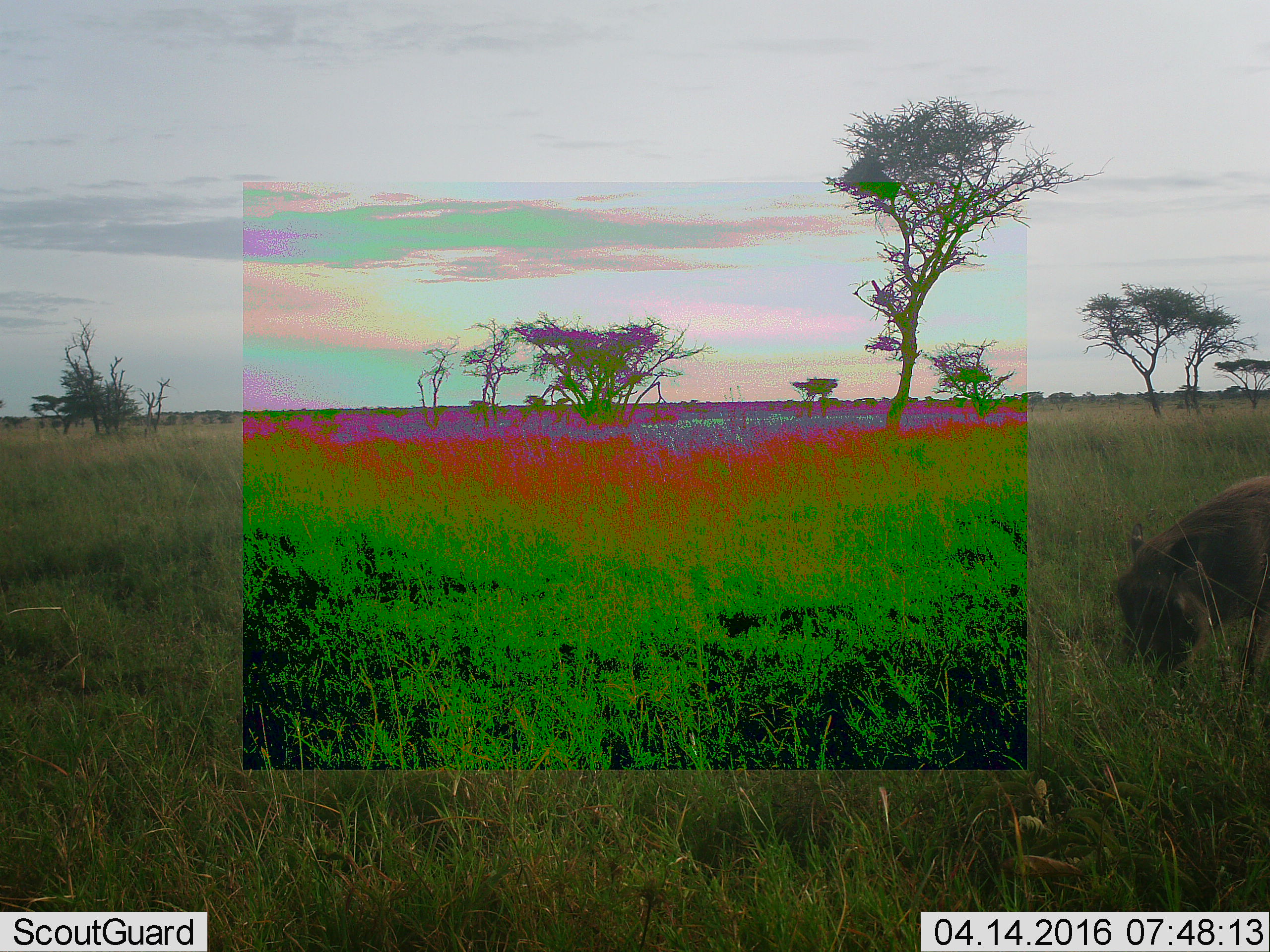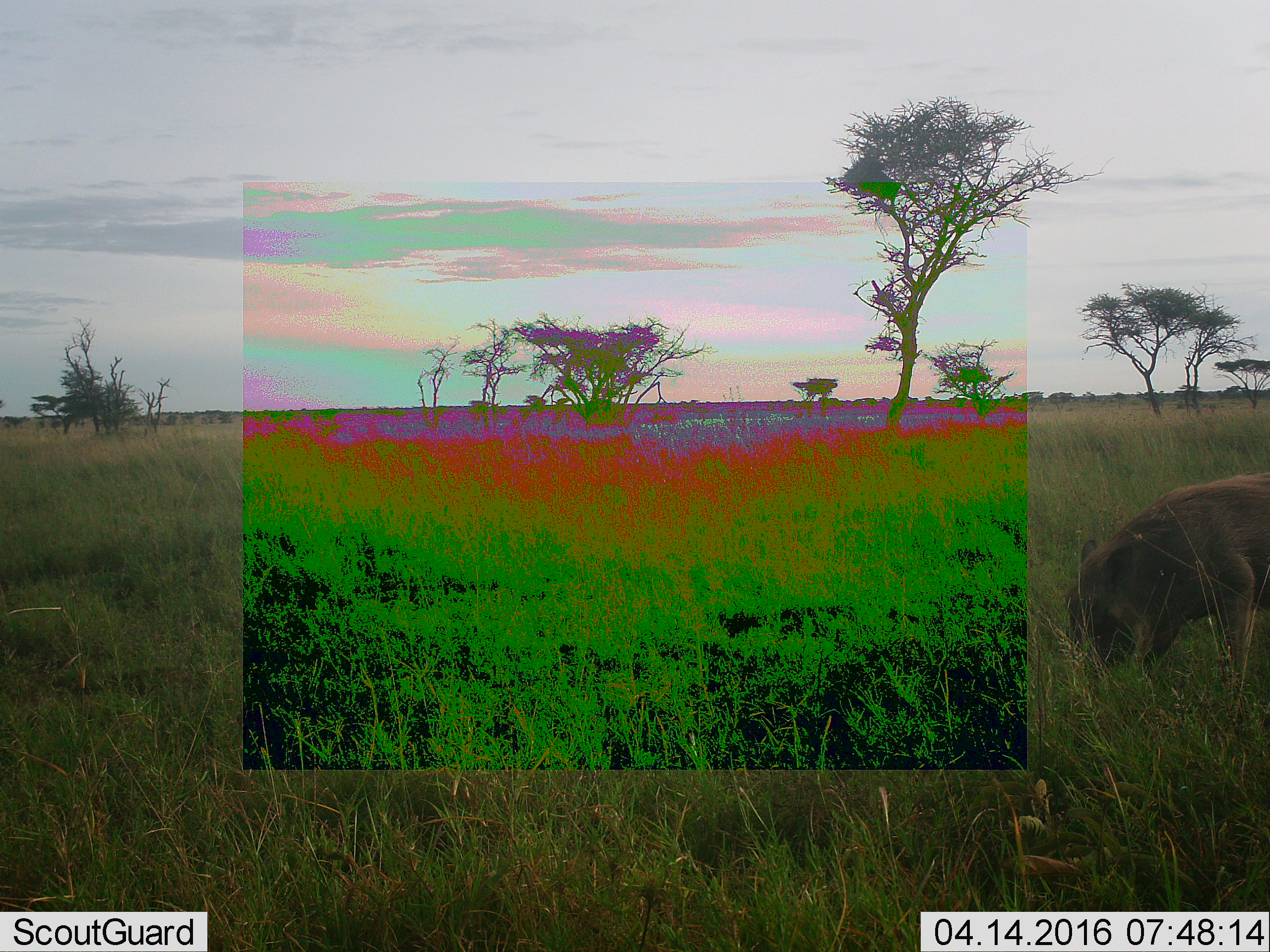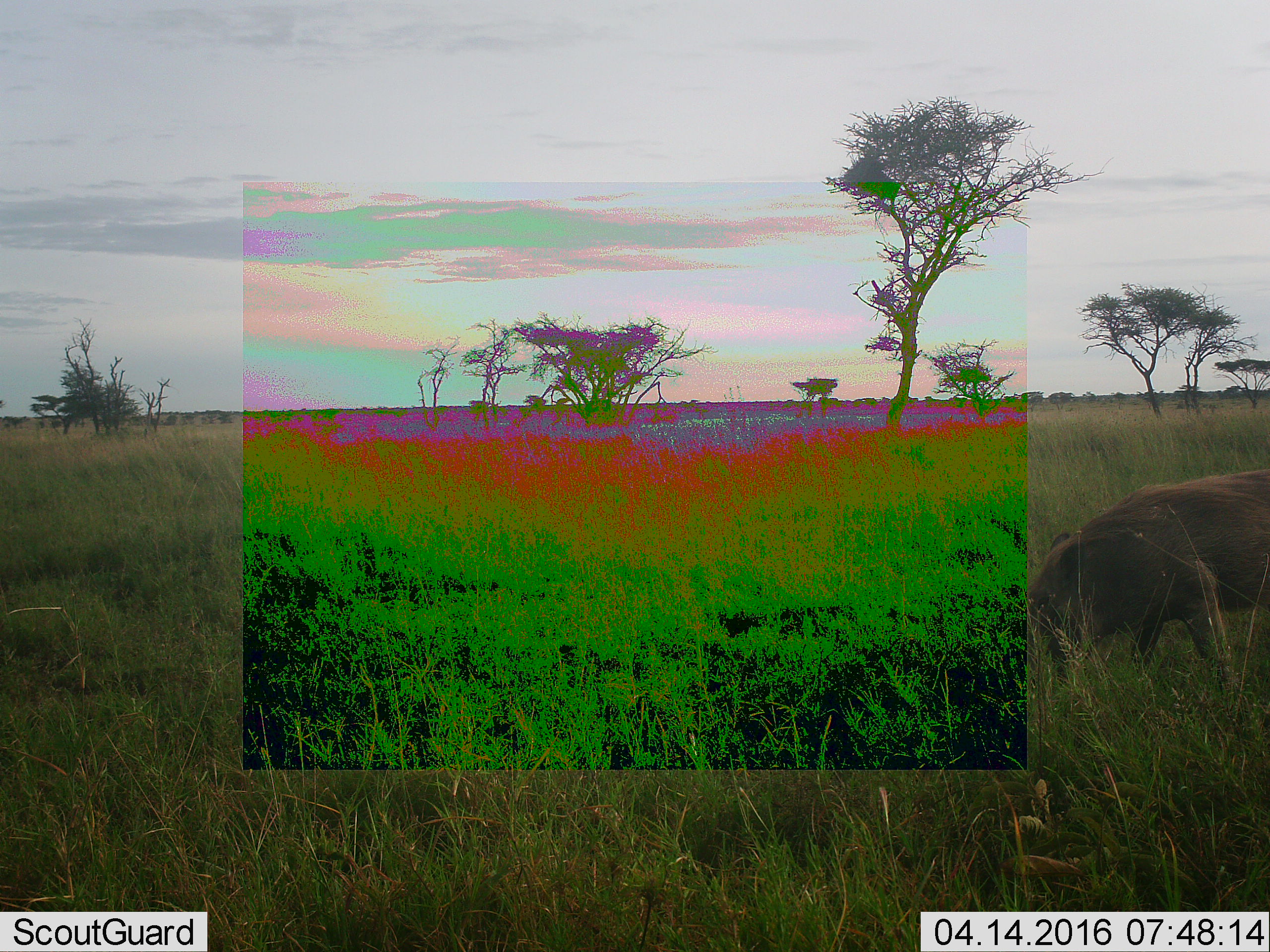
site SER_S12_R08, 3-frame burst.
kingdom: Animalia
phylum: Chordata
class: Mammalia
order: Artiodactyla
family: Suidae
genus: Phacochoerus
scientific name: Phacochoerus africanus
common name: warthog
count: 1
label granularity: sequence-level